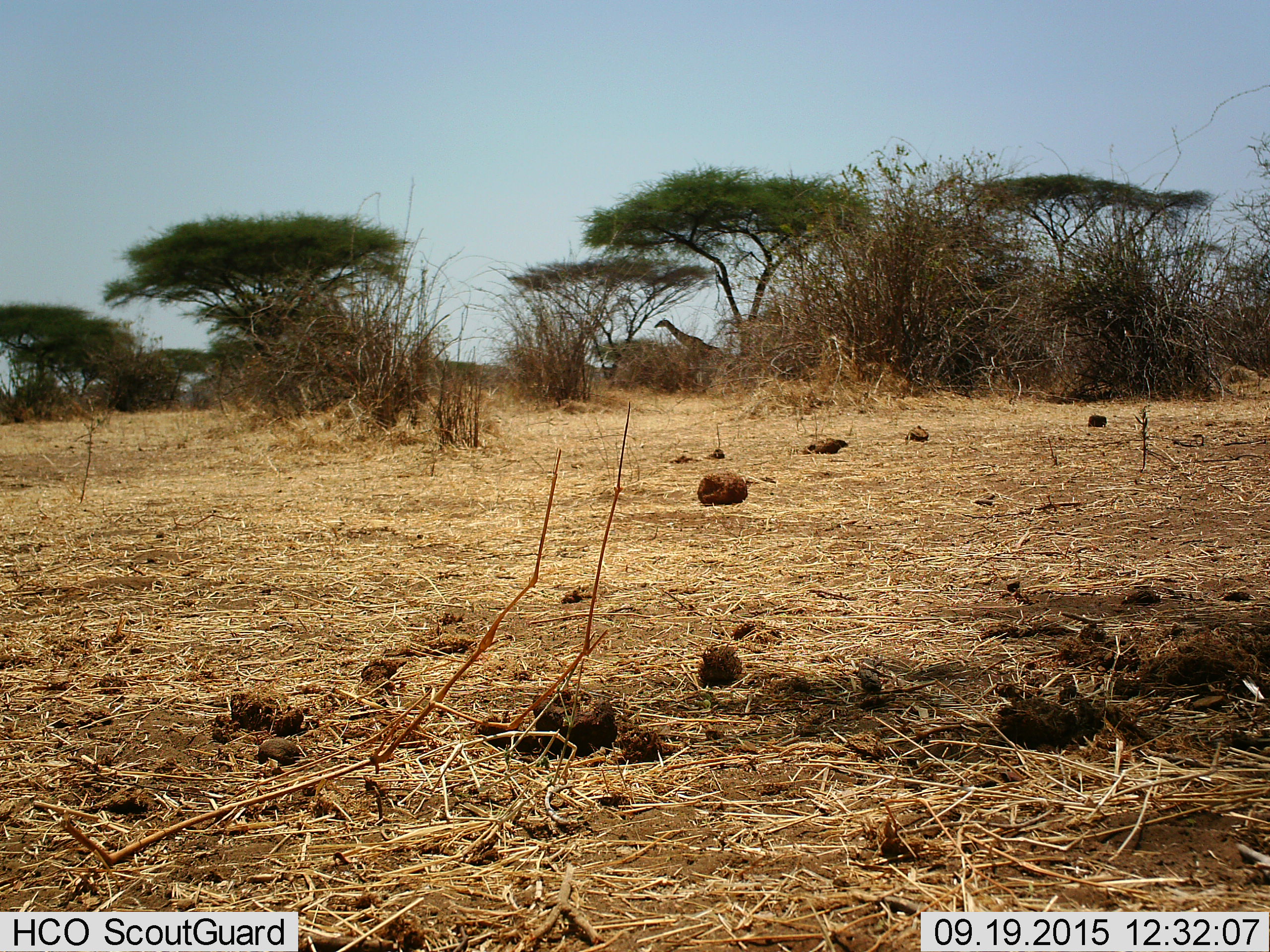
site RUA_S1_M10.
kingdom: Animalia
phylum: Chordata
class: Mammalia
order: Artiodactyla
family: Giraffidae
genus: Giraffa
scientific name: Giraffa camelopardalis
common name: giraffe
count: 1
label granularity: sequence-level